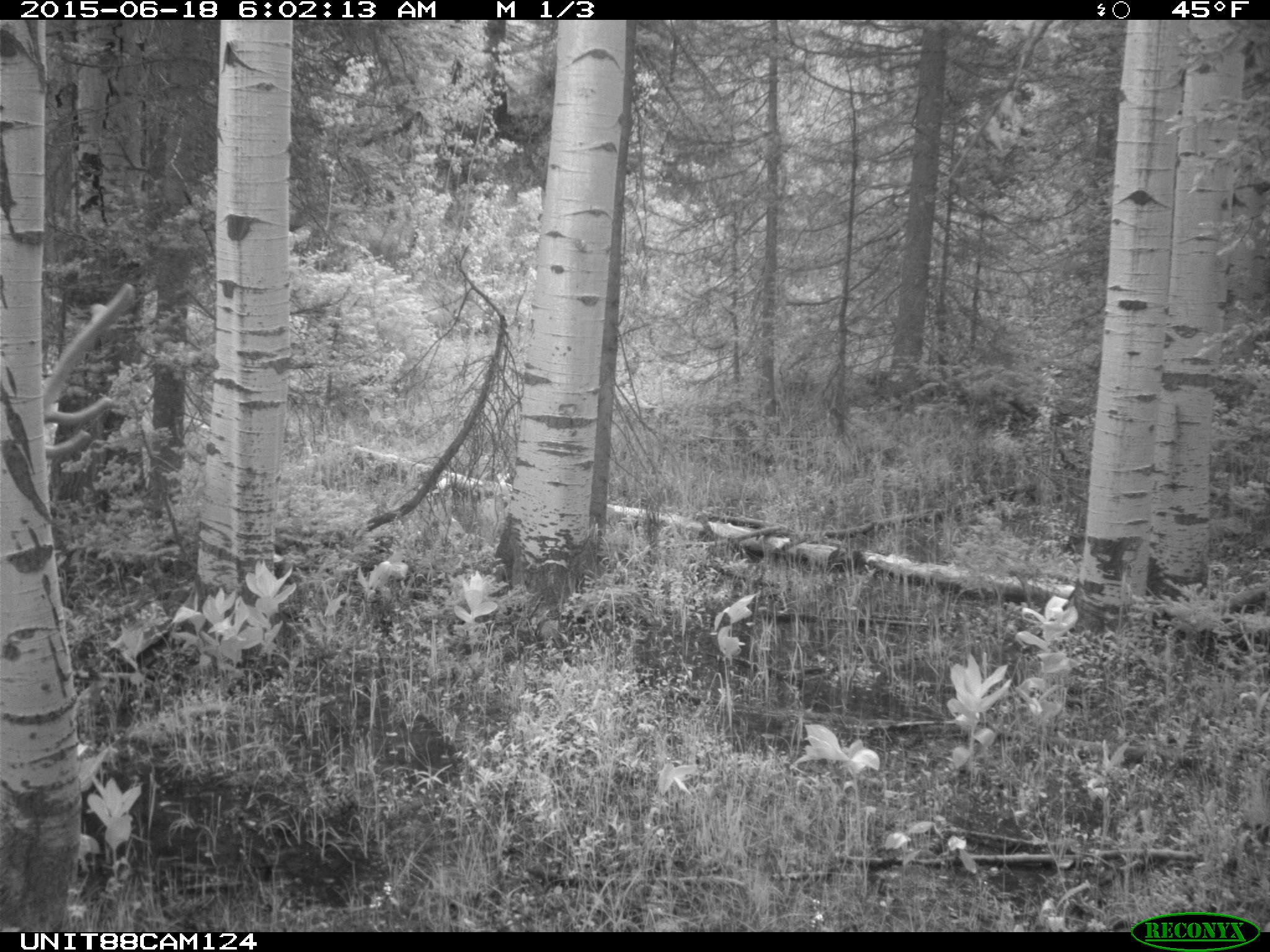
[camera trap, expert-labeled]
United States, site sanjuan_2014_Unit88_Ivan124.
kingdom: Animalia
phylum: Chordata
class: Mammalia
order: Artiodactyla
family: Cervidae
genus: Cervus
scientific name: Cervus elaphus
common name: red deer